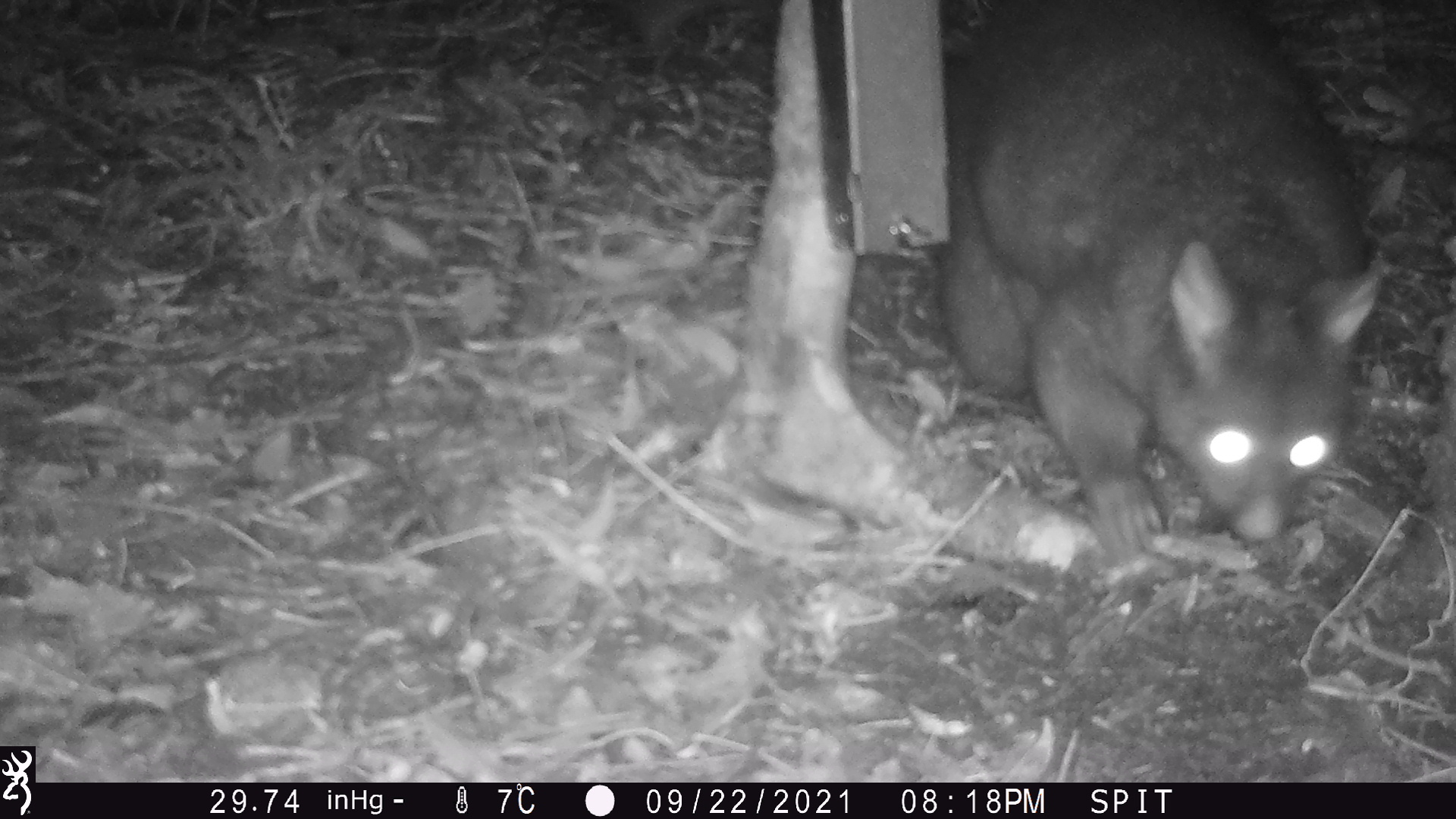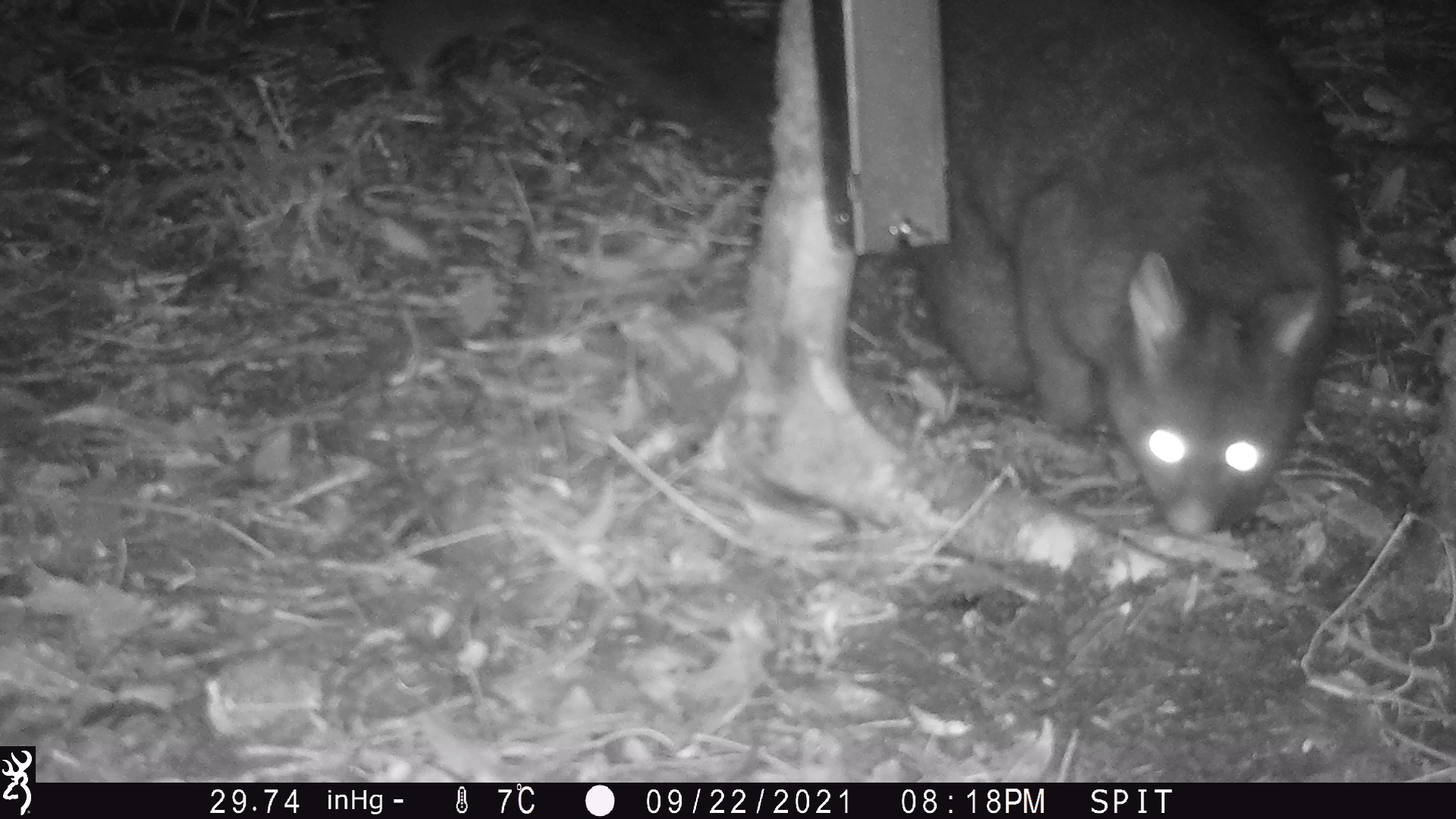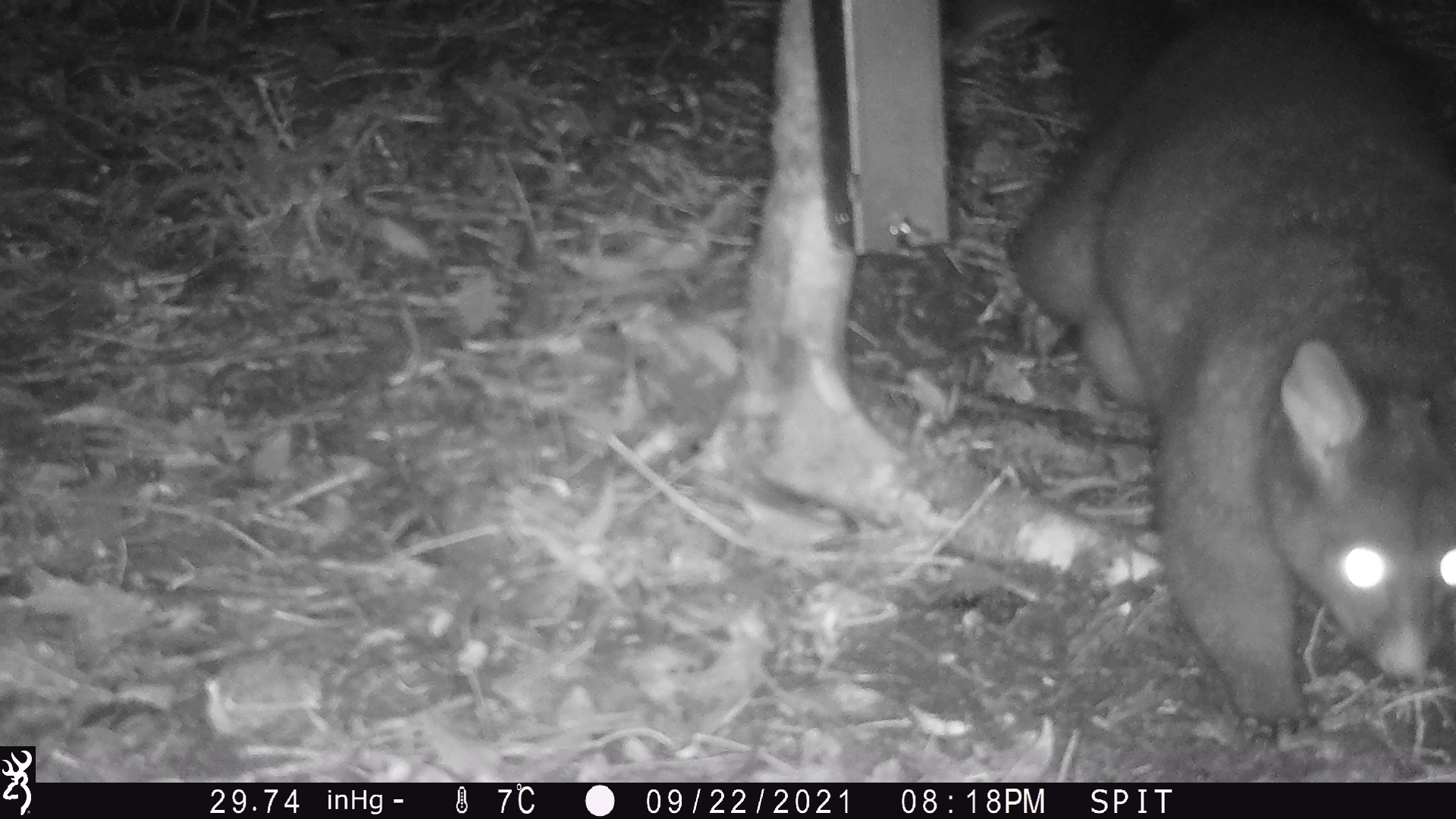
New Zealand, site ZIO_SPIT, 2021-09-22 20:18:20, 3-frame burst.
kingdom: Animalia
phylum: Chordata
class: Mammalia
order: Diprotodontia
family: Phalangeridae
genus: Trichosurus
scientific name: Trichosurus vulpecula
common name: common brushtail possum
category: possum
Possum (common brushtail possum) (Trichosurus vulpecula).